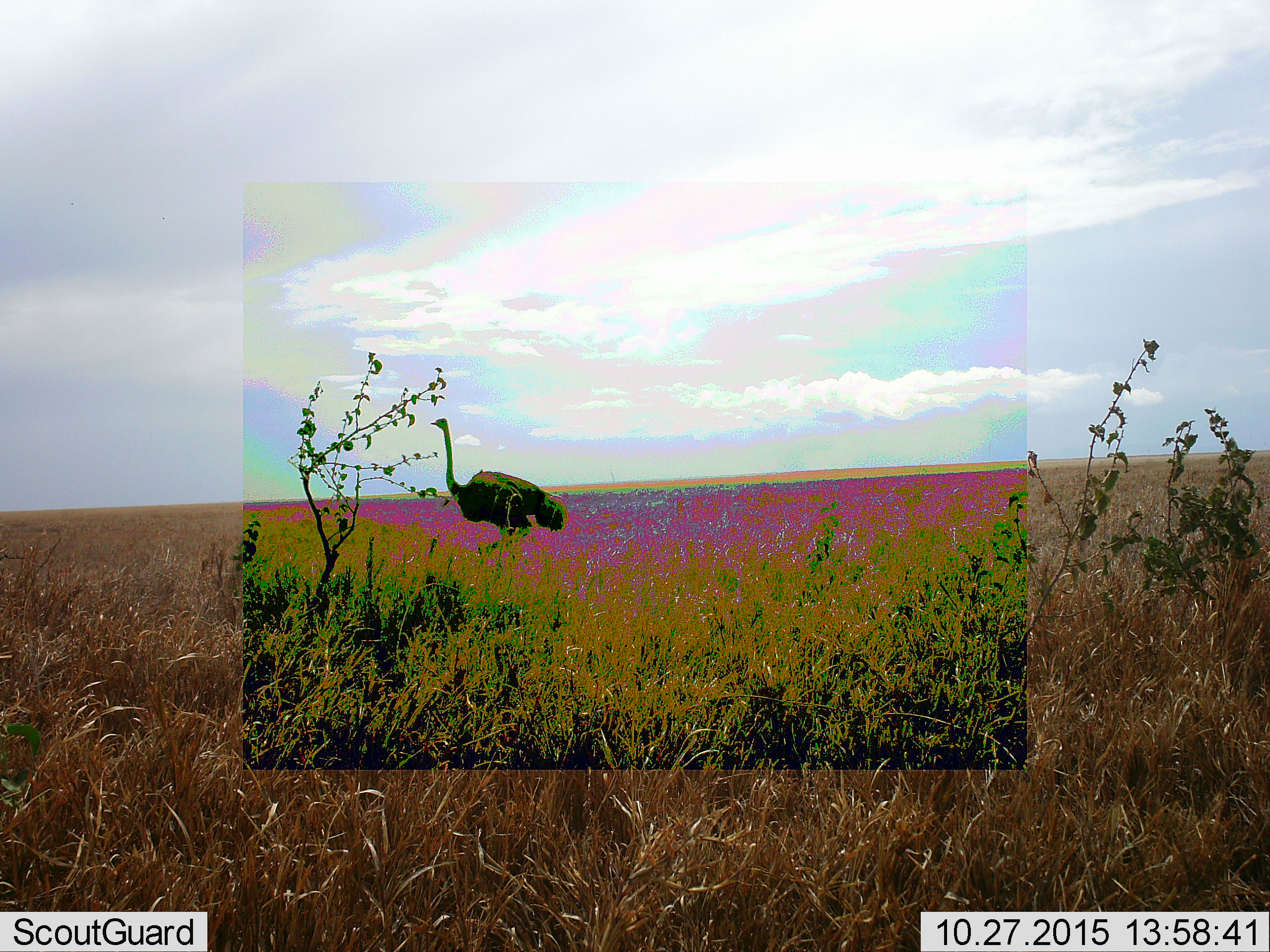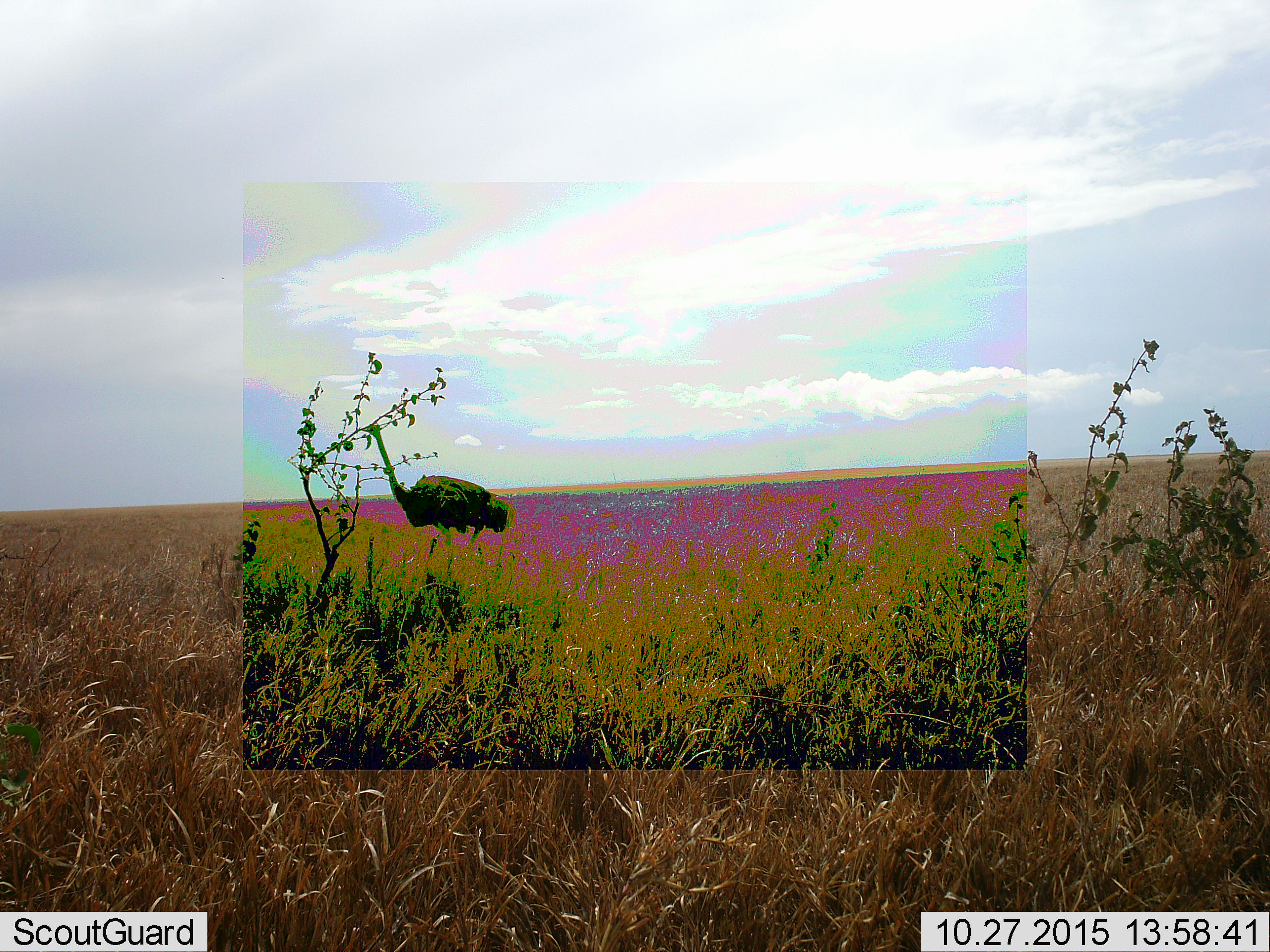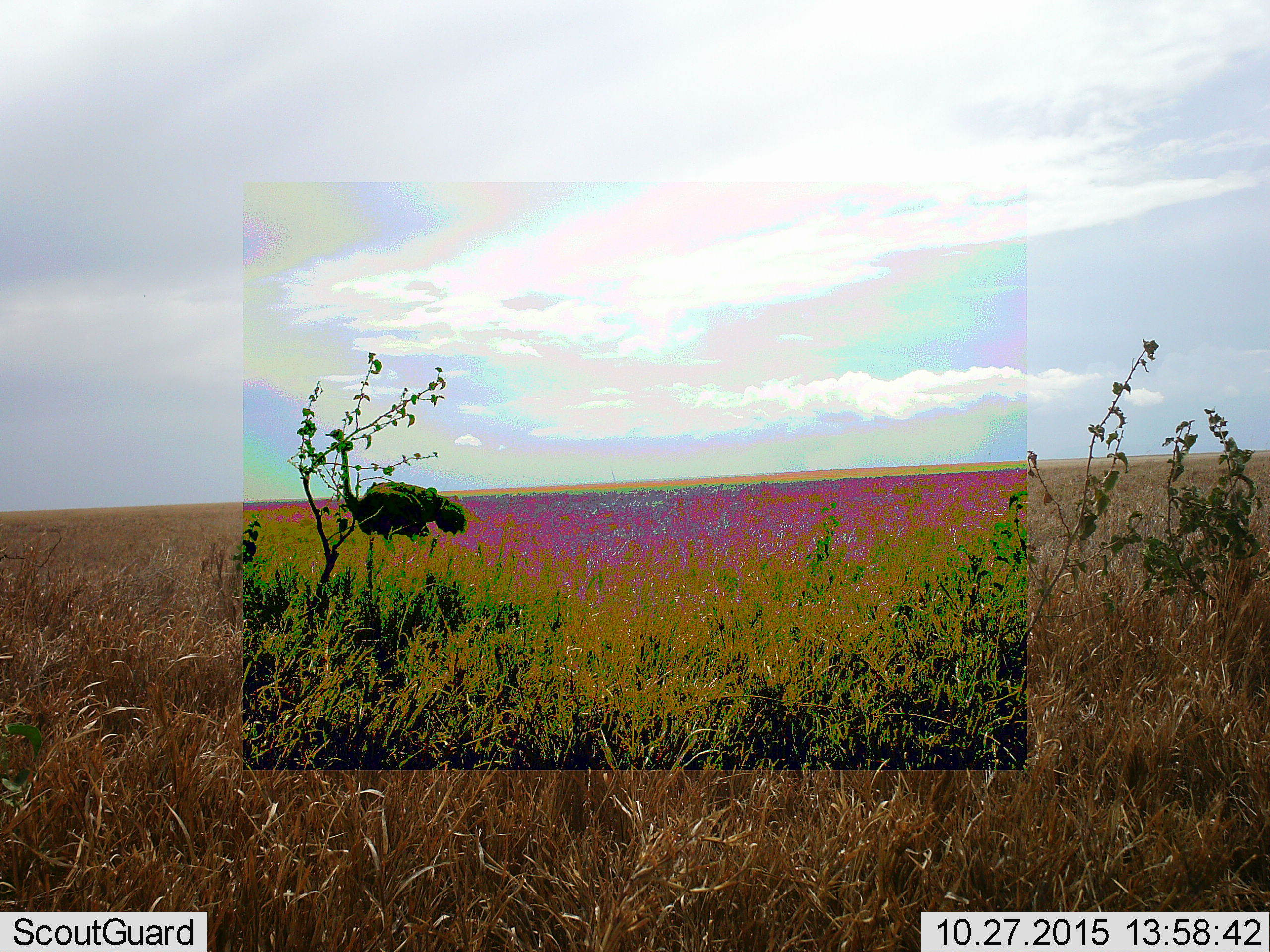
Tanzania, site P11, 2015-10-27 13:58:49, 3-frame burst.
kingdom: Animalia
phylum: Chordata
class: Aves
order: Struthioniformes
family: Struthionidae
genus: Struthio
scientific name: Struthio camelus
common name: ostrich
Ostrich (Struthio camelus), count 1. Behavior (volunteer vote fractions): standing 30%, resting 0%, moving 90%, interacting 0%. Young present (vote fraction): 0%. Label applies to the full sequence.